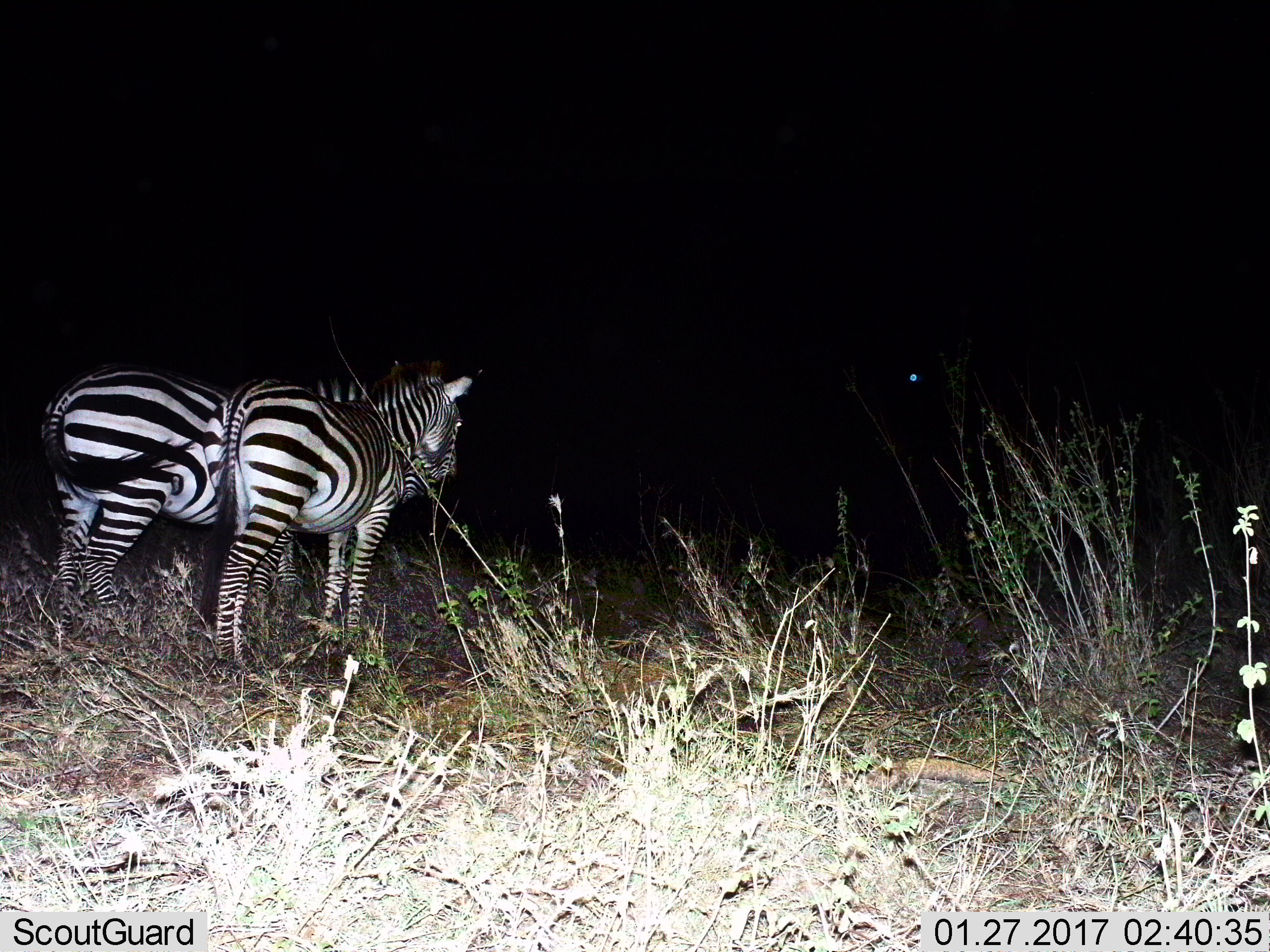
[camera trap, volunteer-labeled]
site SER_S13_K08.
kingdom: Animalia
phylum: Chordata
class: Mammalia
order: Perissodactyla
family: Equidae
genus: Equus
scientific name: Equus quagga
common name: plains zebra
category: zebraplains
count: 2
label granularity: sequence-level